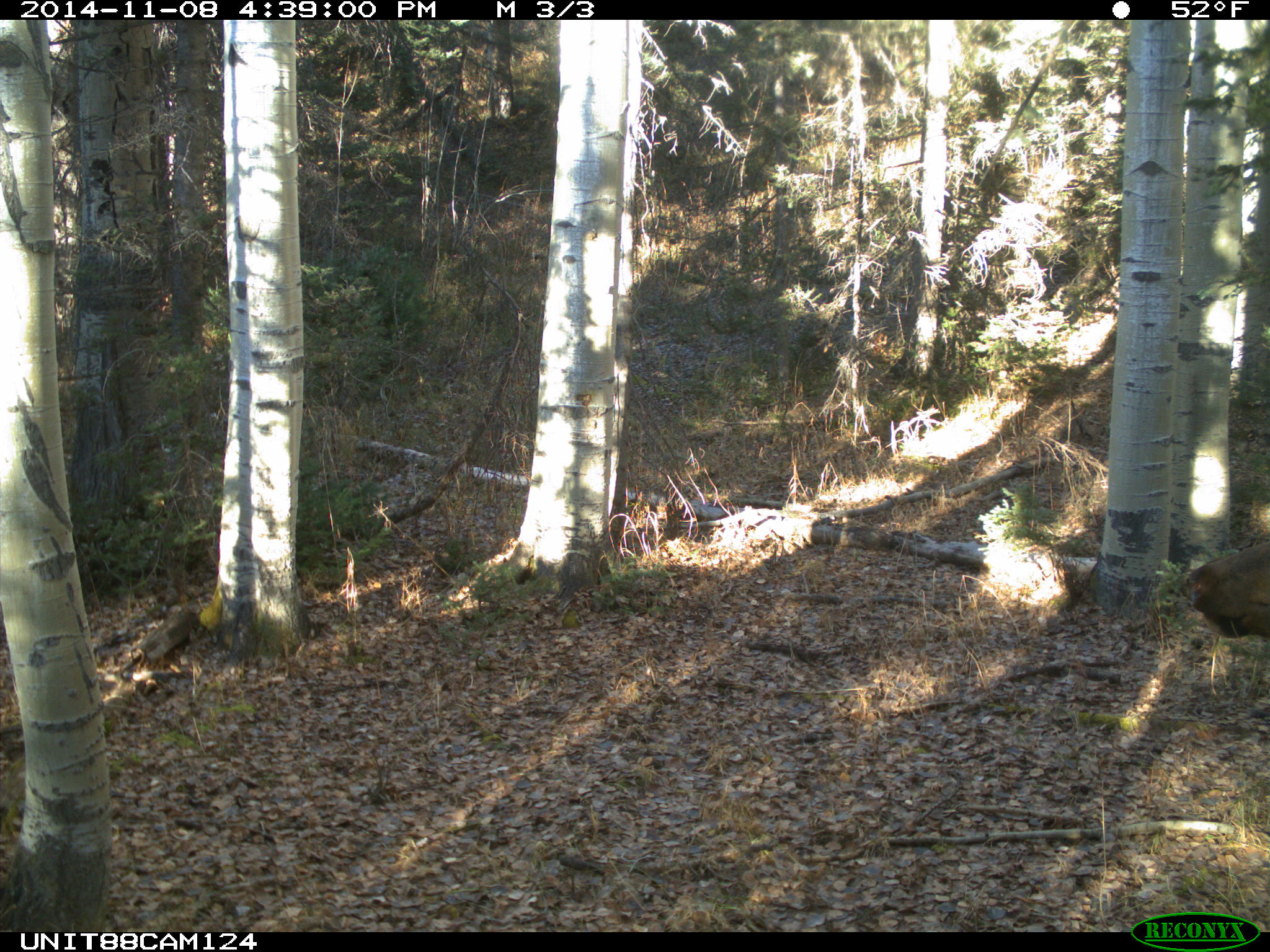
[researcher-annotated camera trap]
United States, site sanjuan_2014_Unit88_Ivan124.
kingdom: Animalia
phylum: Chordata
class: Mammalia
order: Artiodactyla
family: Cervidae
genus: Cervus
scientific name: Cervus elaphus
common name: red deer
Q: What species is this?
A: Cervus elaphus (red deer).